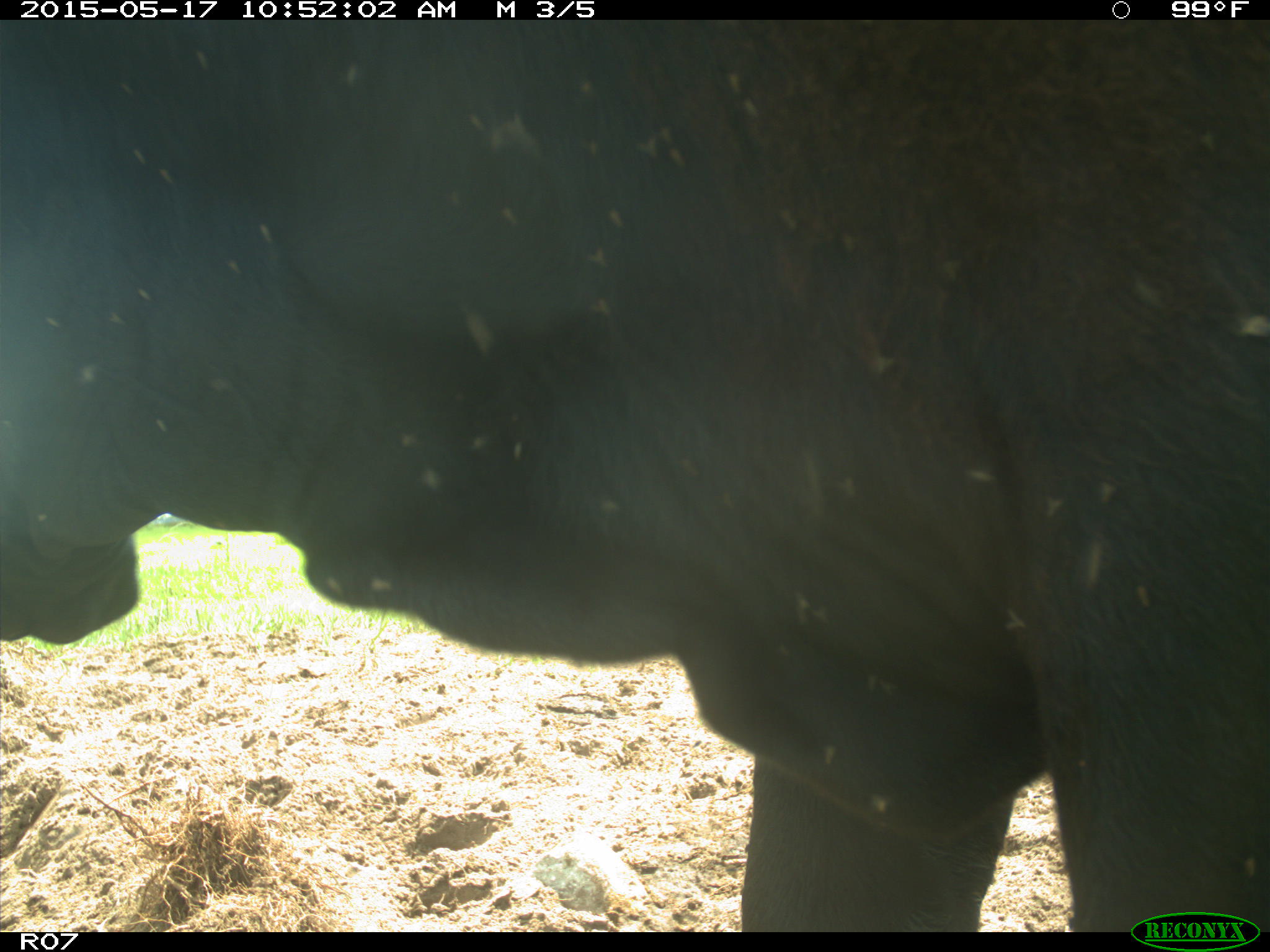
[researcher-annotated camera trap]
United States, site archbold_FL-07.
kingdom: Animalia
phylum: Chordata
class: Mammalia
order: Artiodactyla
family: Bovidae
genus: Bos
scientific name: Bos taurus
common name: domestic cow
Bos taurus (domestic cow).